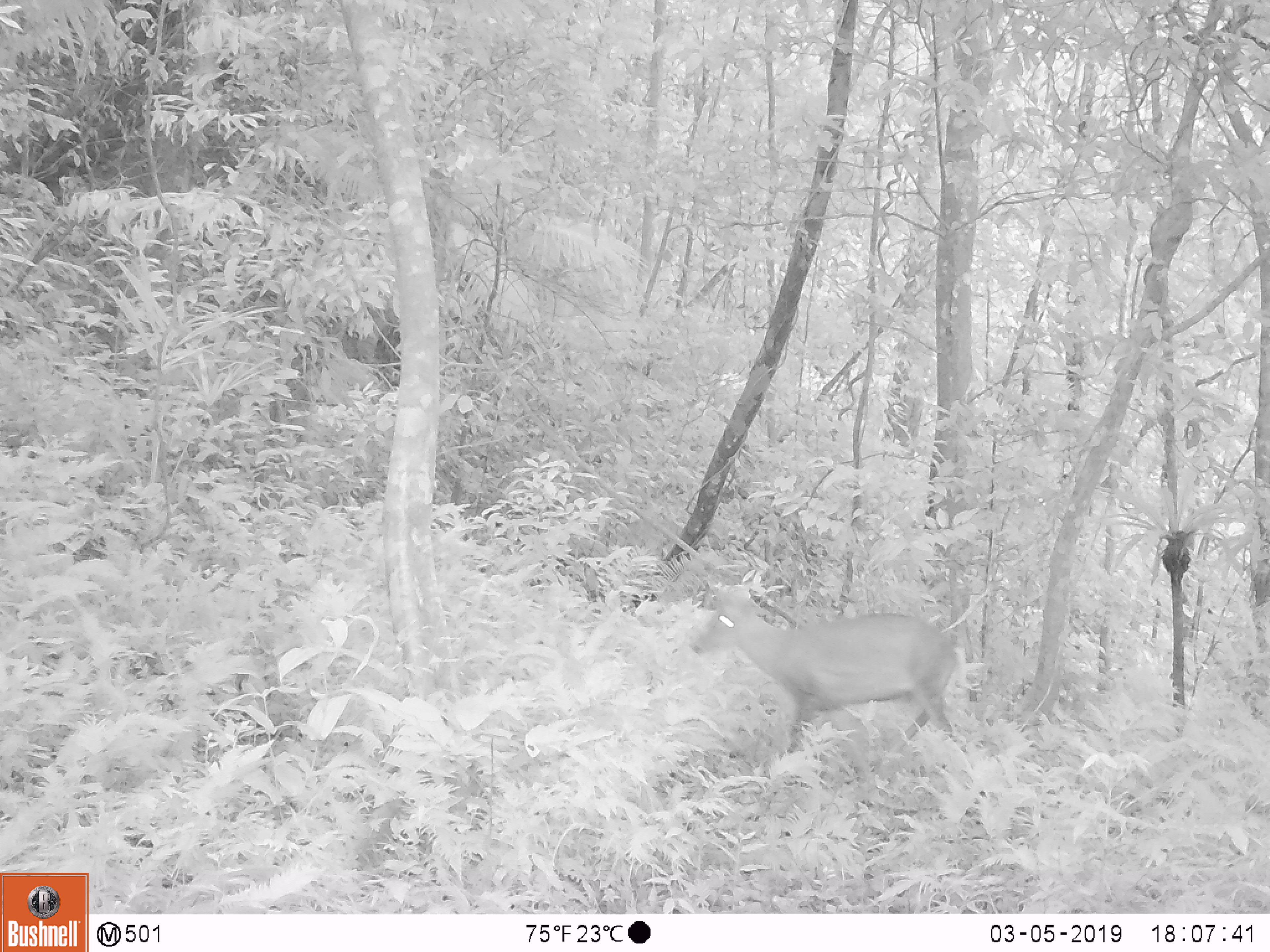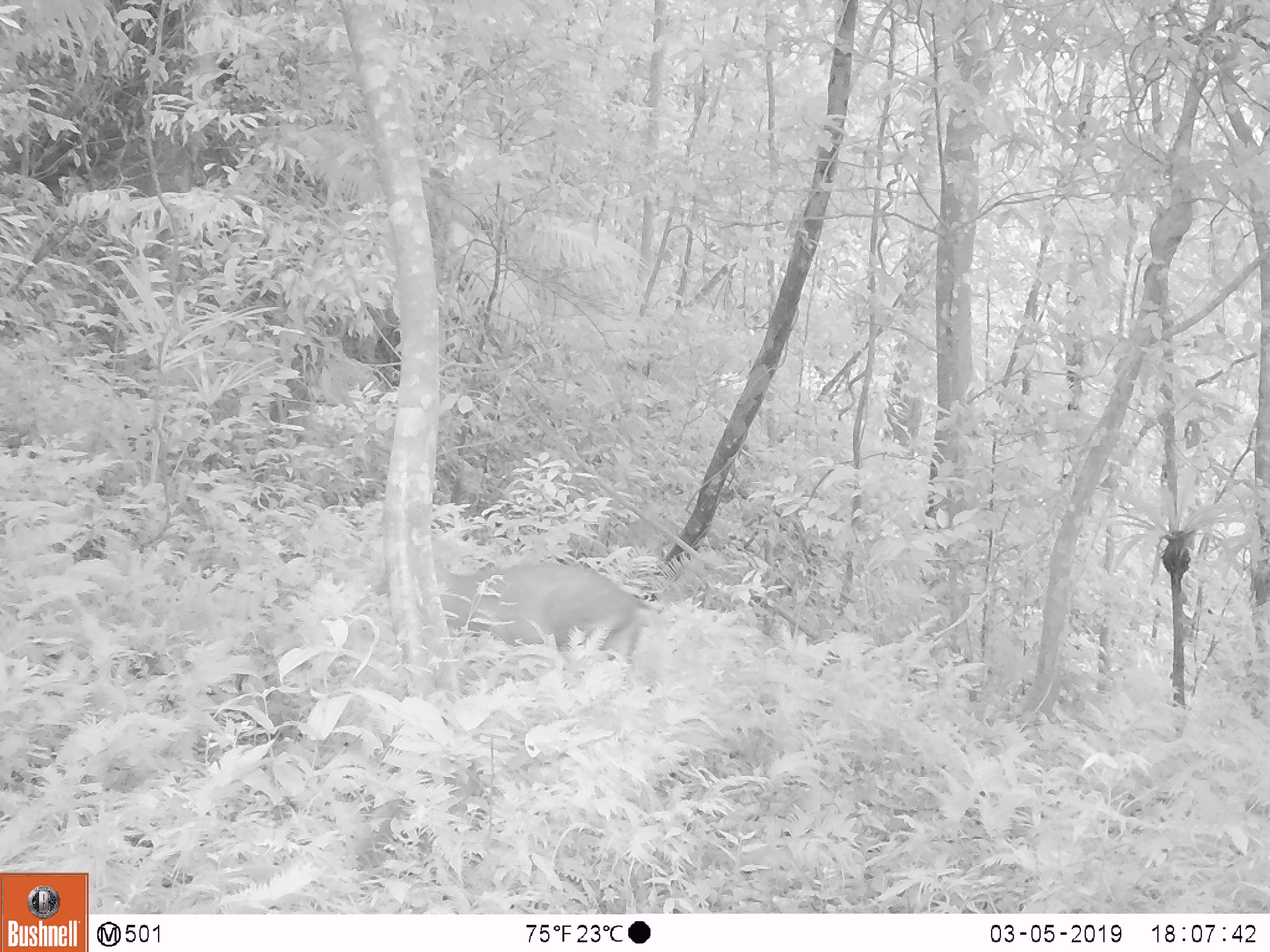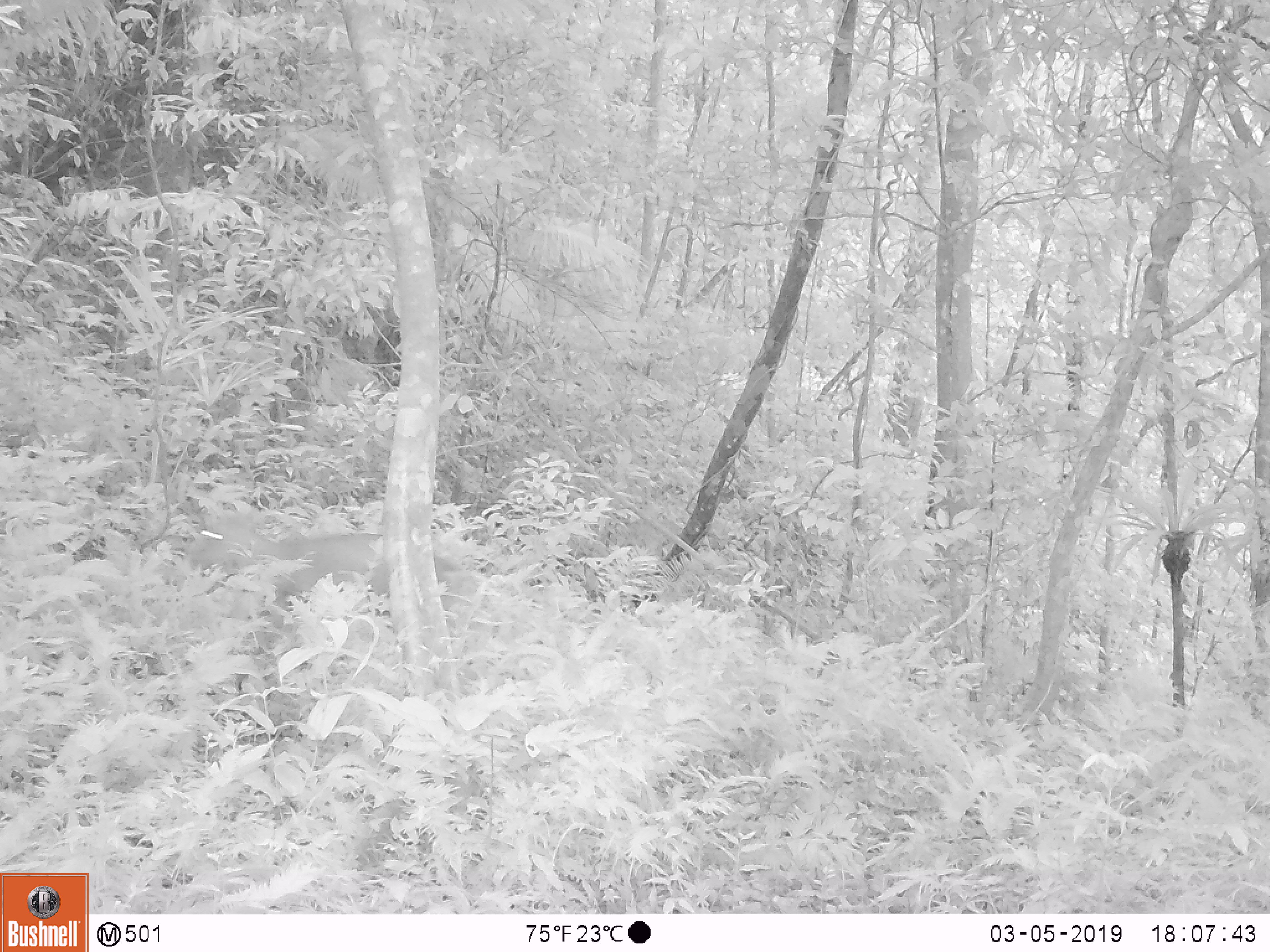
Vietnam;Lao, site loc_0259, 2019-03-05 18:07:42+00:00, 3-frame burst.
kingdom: Animalia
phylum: Chordata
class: Mammalia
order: Artiodactyla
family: Cervidae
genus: Muntiacus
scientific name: Muntiacus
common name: muntjacs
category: unidentified muntjac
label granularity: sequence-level